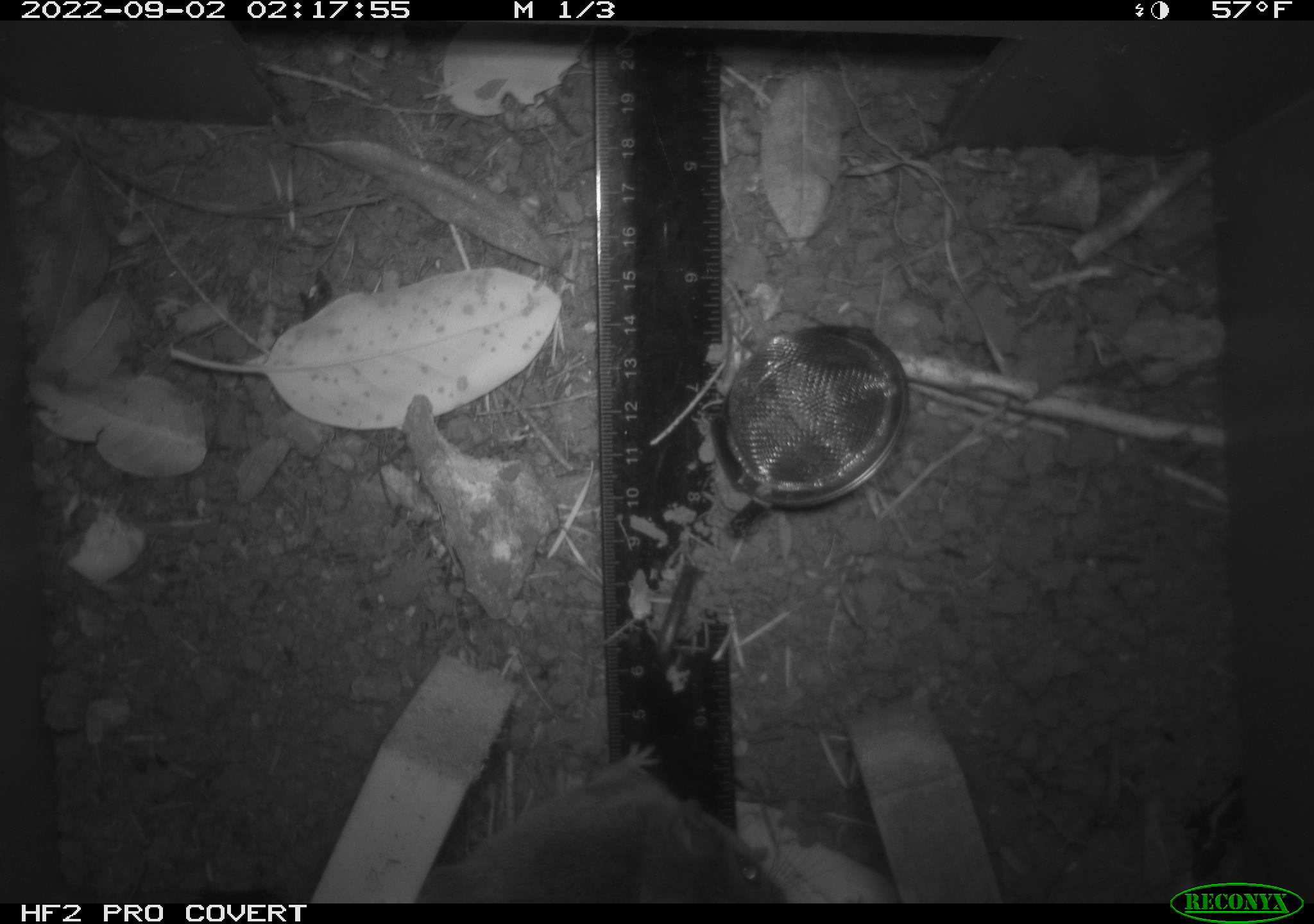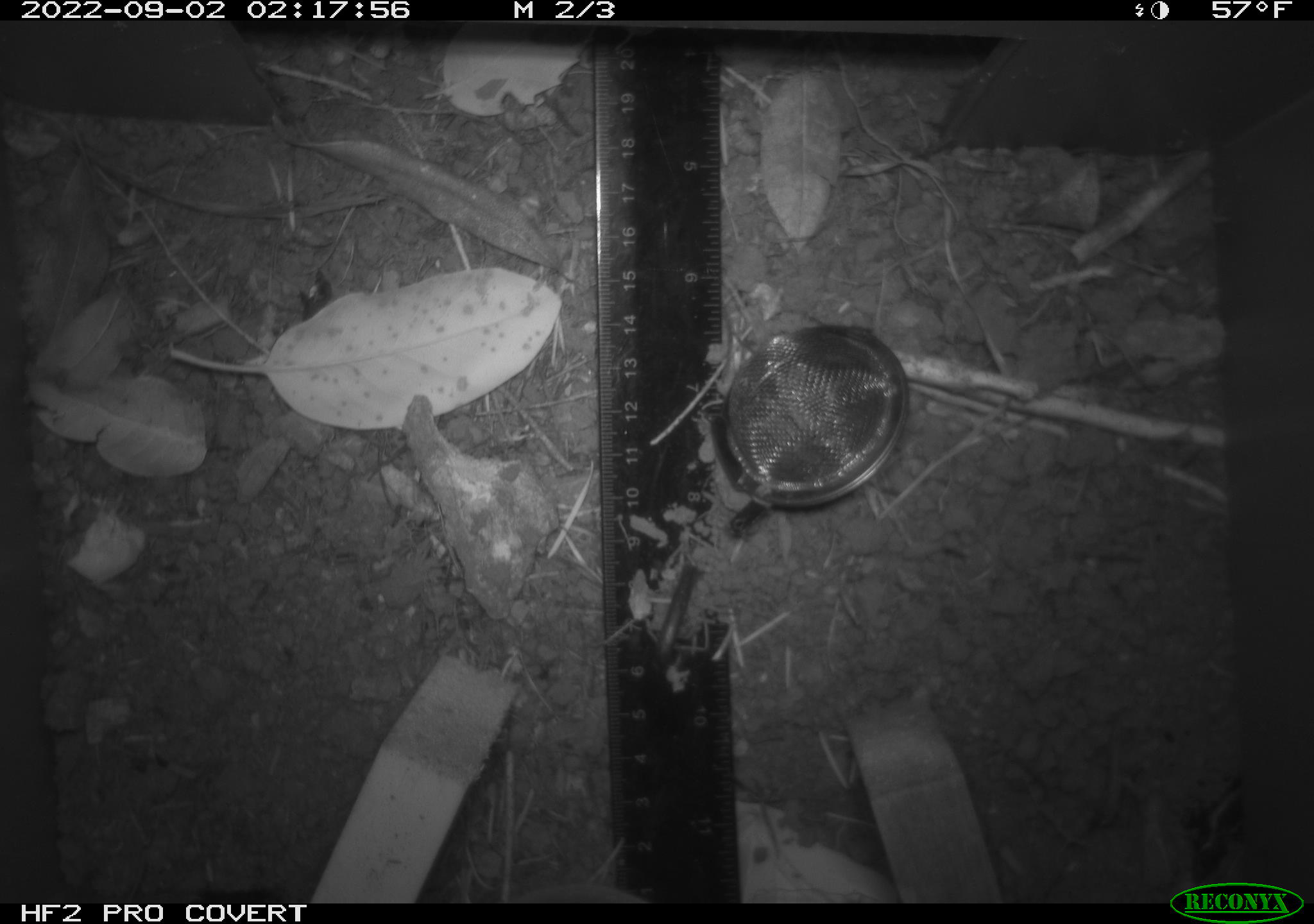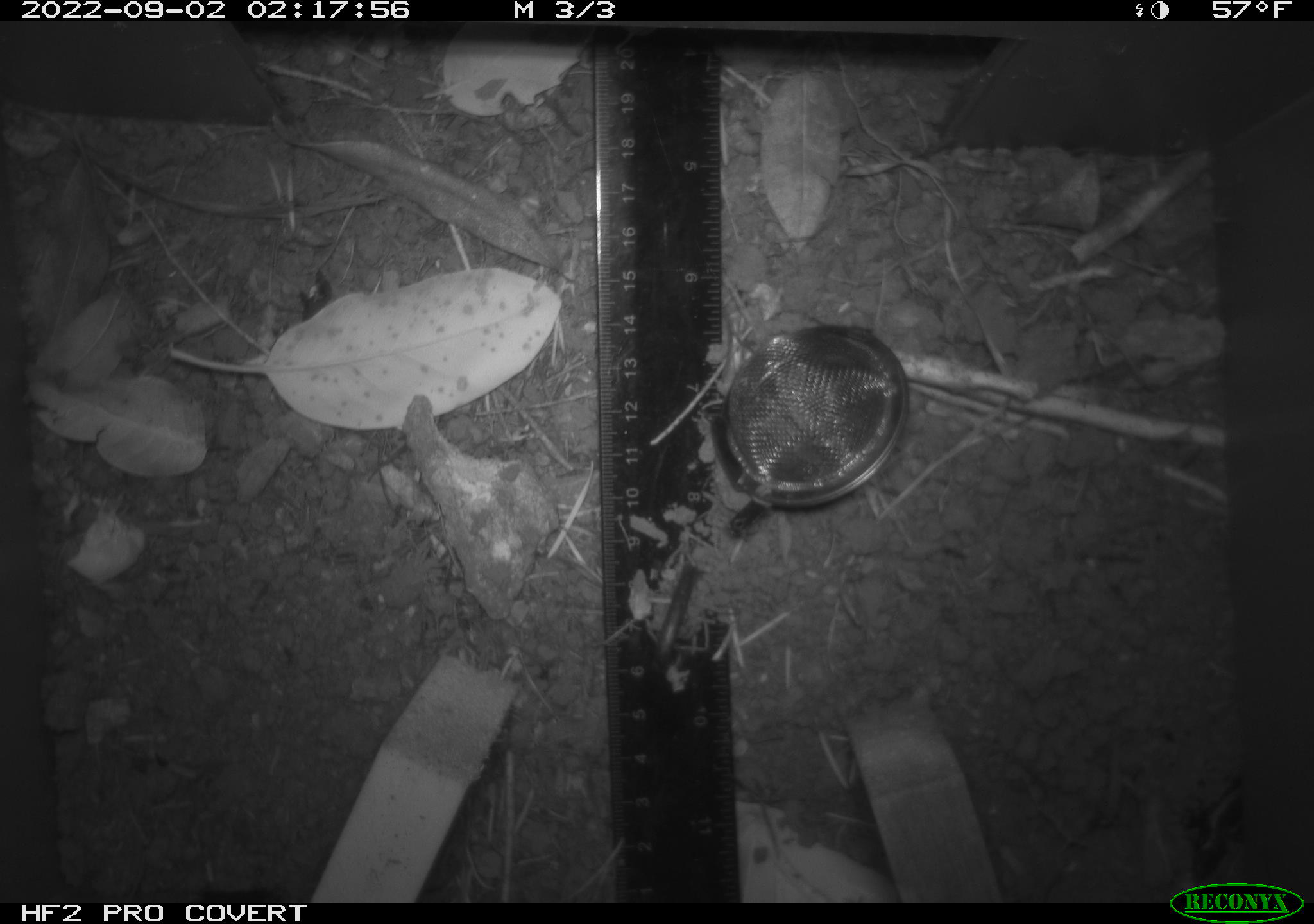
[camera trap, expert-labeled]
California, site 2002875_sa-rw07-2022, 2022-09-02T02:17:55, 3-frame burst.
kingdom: Animalia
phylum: Chordata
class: Mammalia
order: Rodentia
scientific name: Rodentia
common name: mouse species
Mouse species (Rodentia).